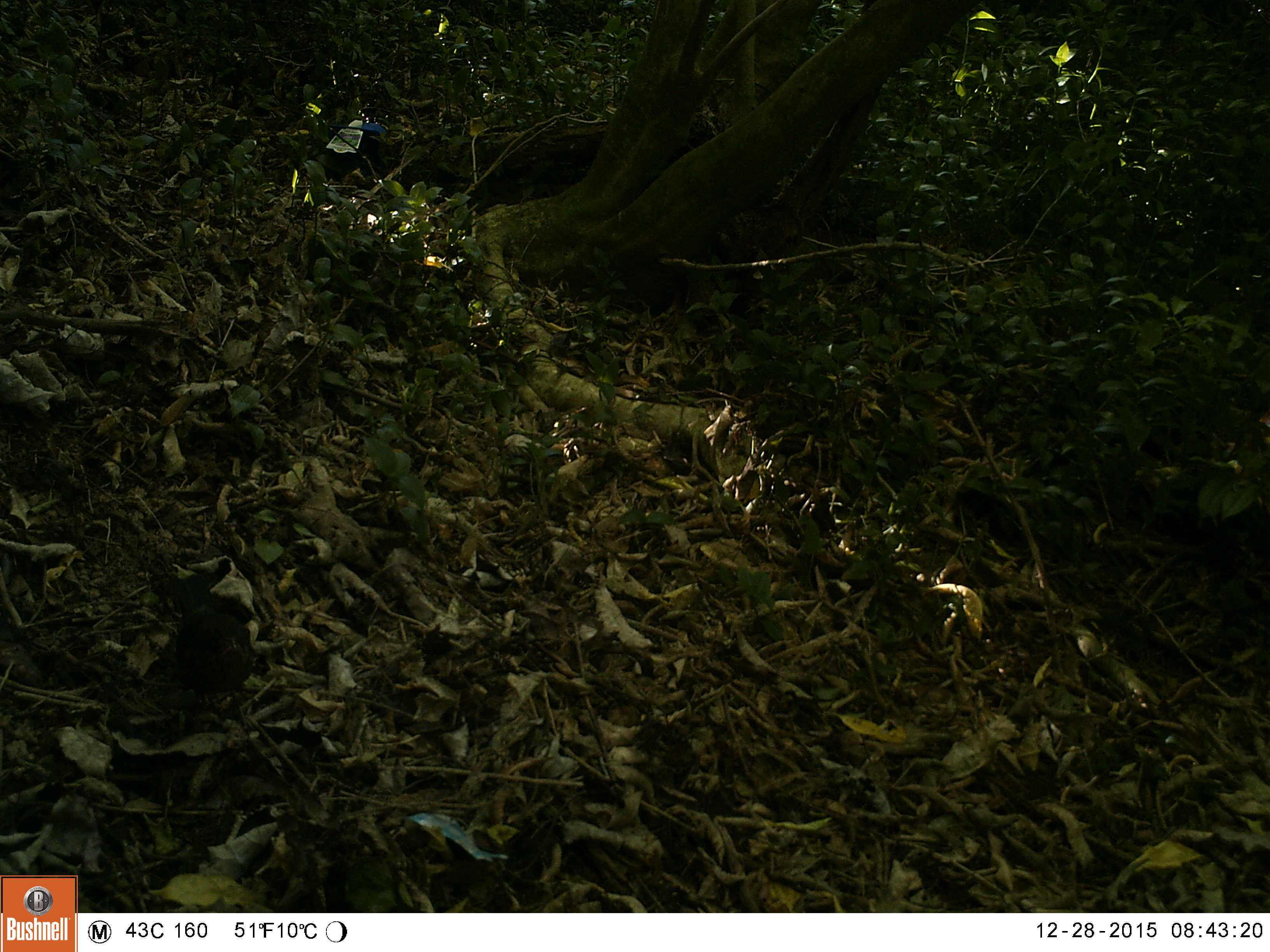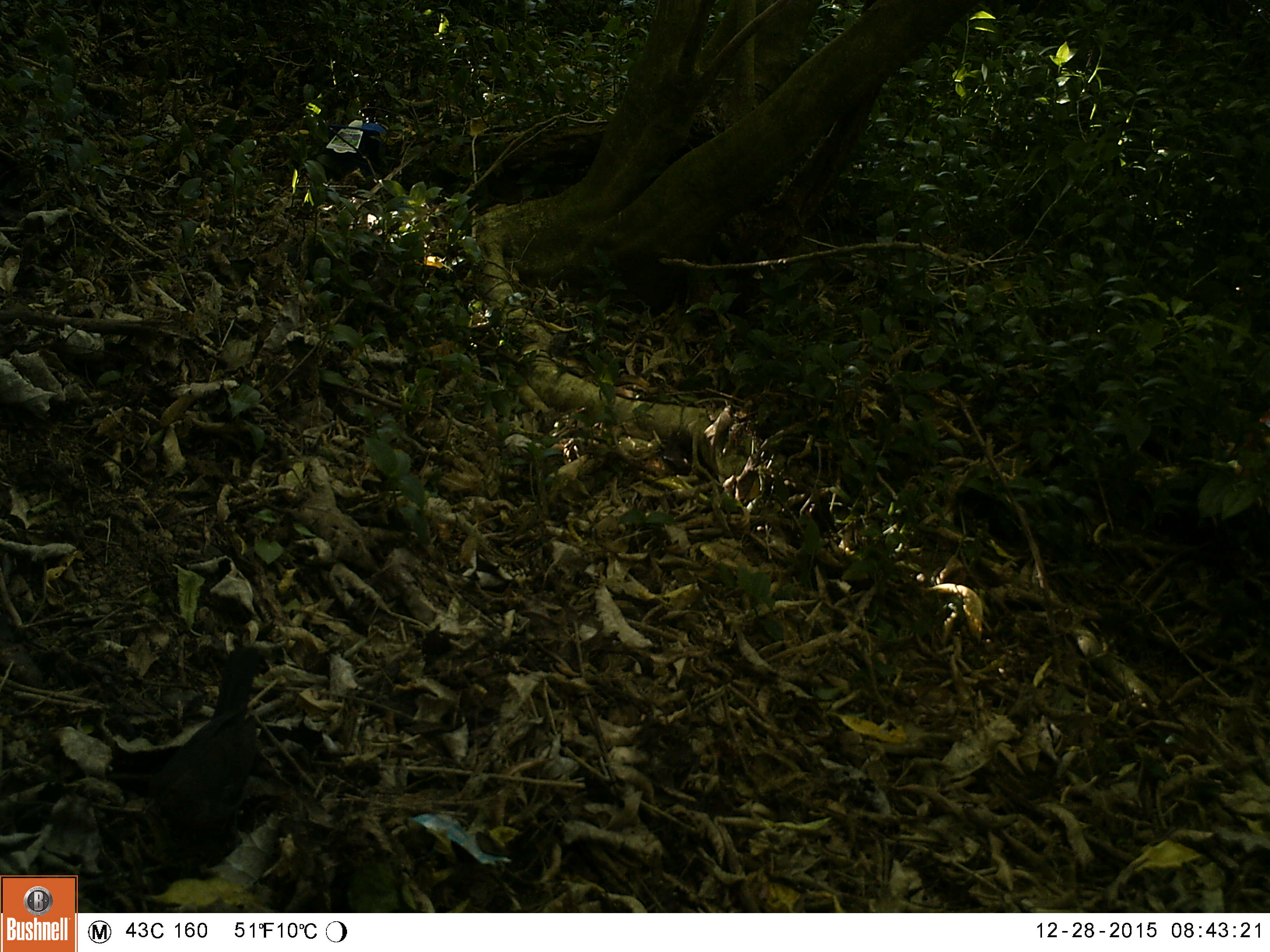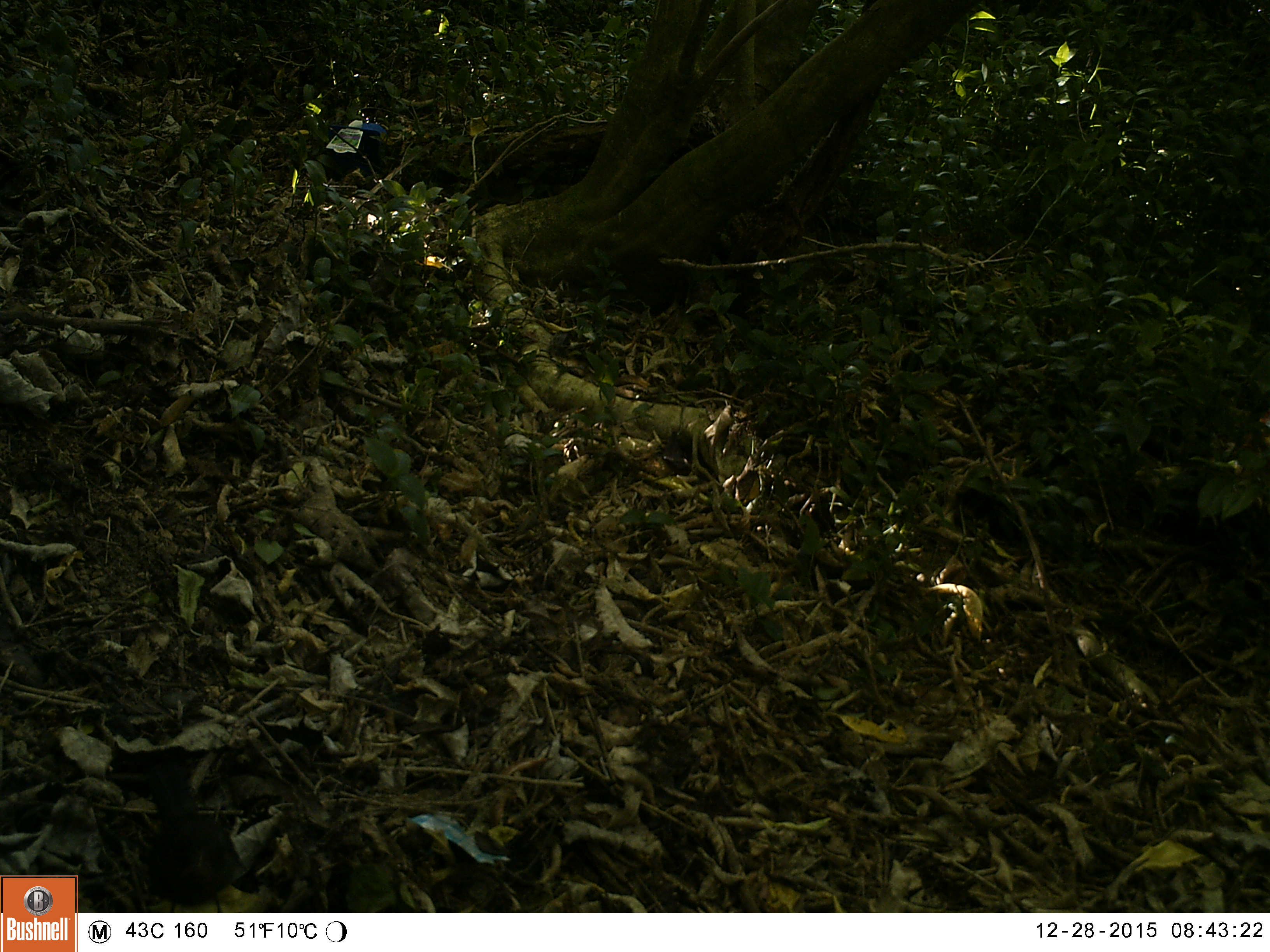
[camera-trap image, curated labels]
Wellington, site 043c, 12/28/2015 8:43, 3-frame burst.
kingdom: Animalia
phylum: Chordata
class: Aves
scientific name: Aves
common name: bird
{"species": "bird (Aves)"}